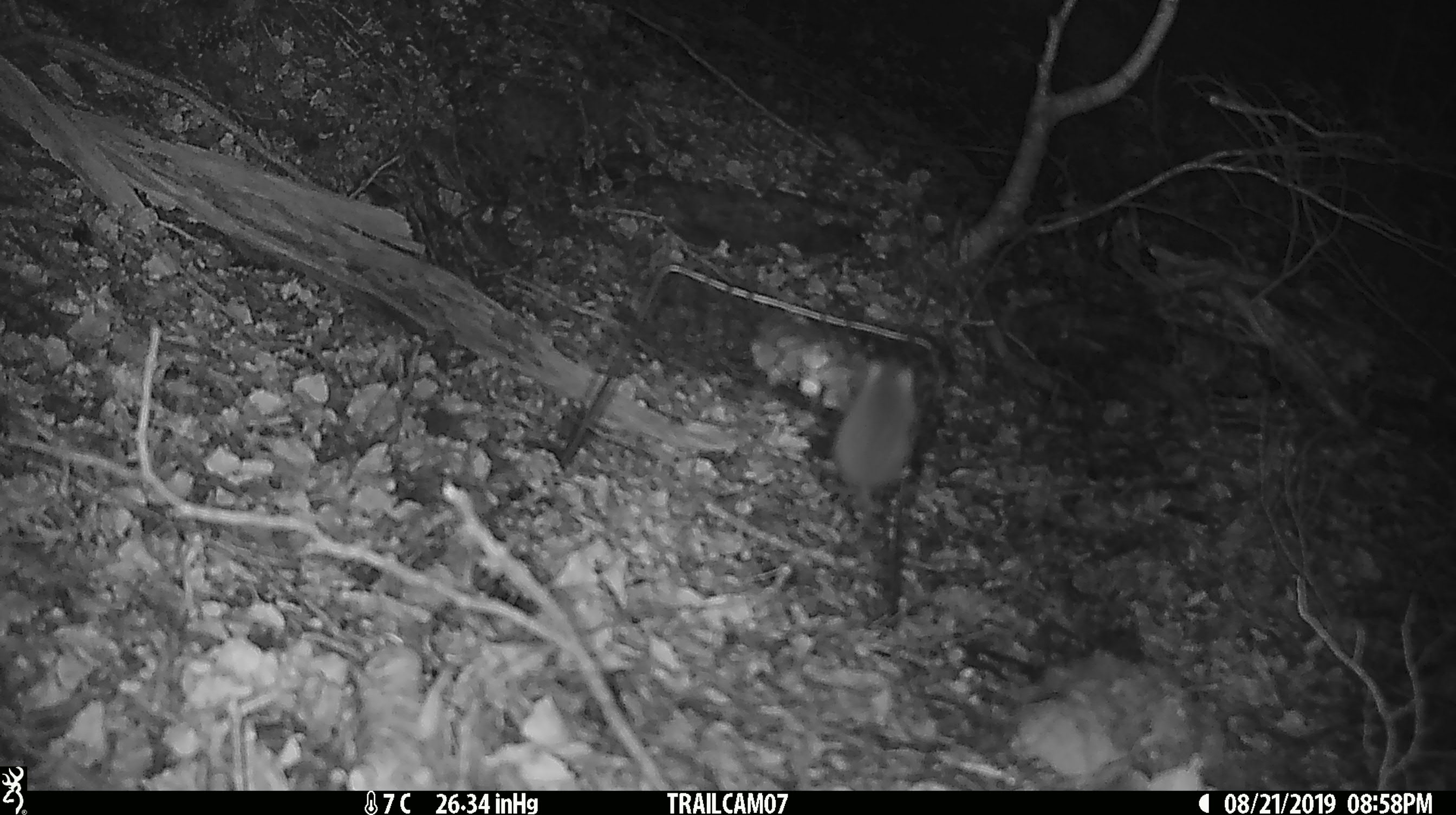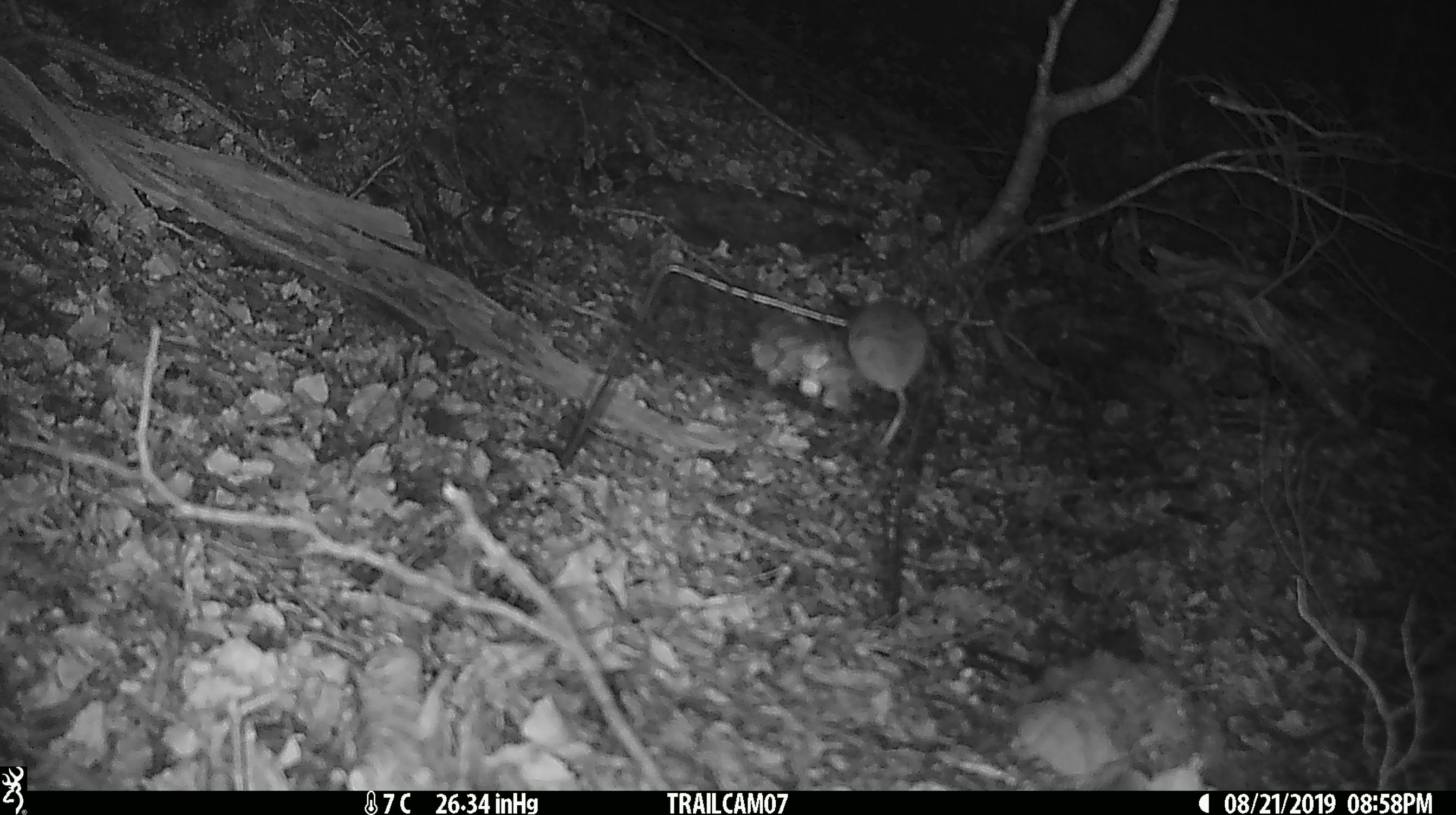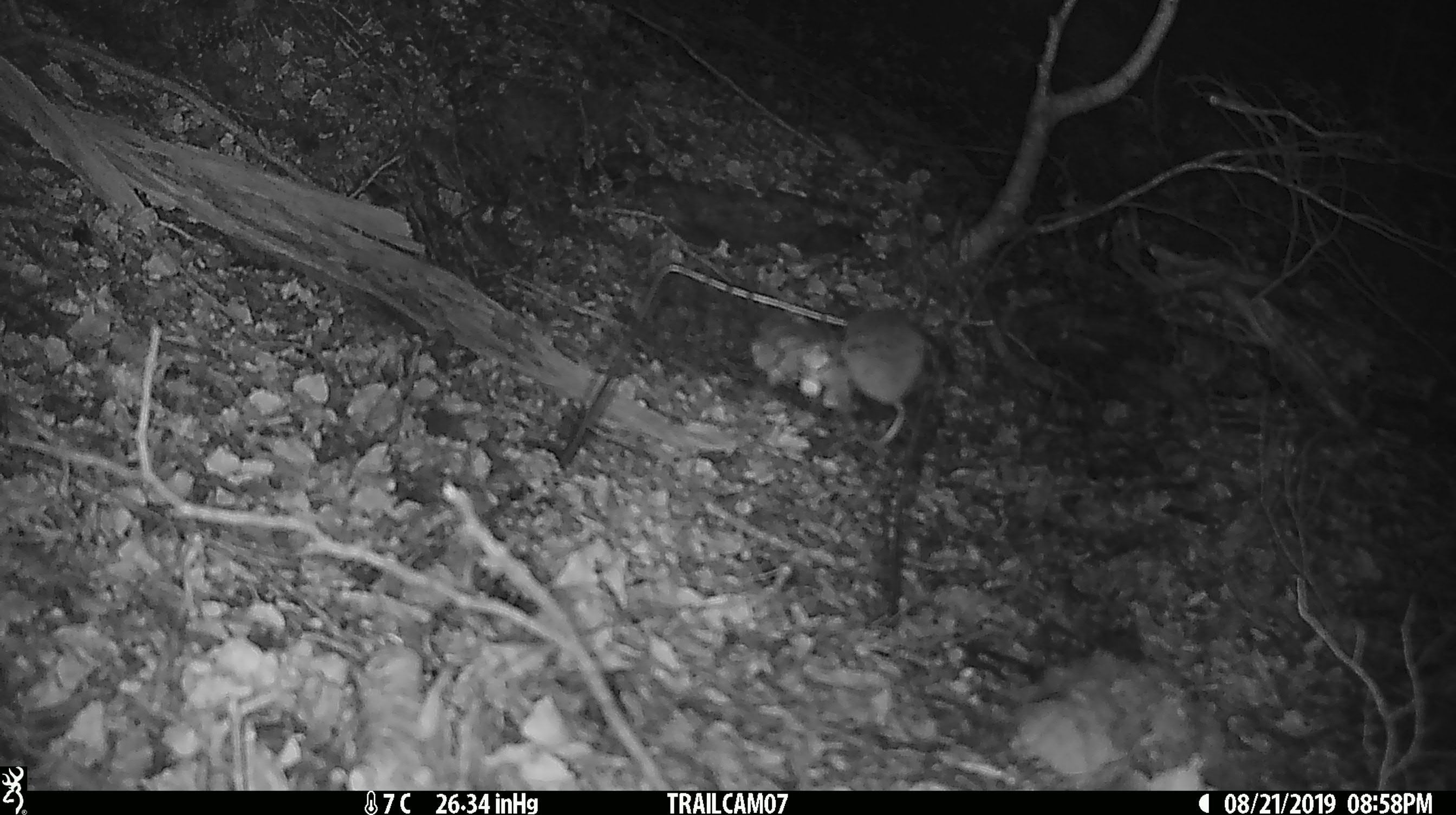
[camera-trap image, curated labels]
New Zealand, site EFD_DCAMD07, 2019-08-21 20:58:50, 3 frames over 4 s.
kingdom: Animalia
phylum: Chordata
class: Mammalia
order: Rodentia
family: Muridae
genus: Mus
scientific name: Mus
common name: mouse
Mouse (Mus).